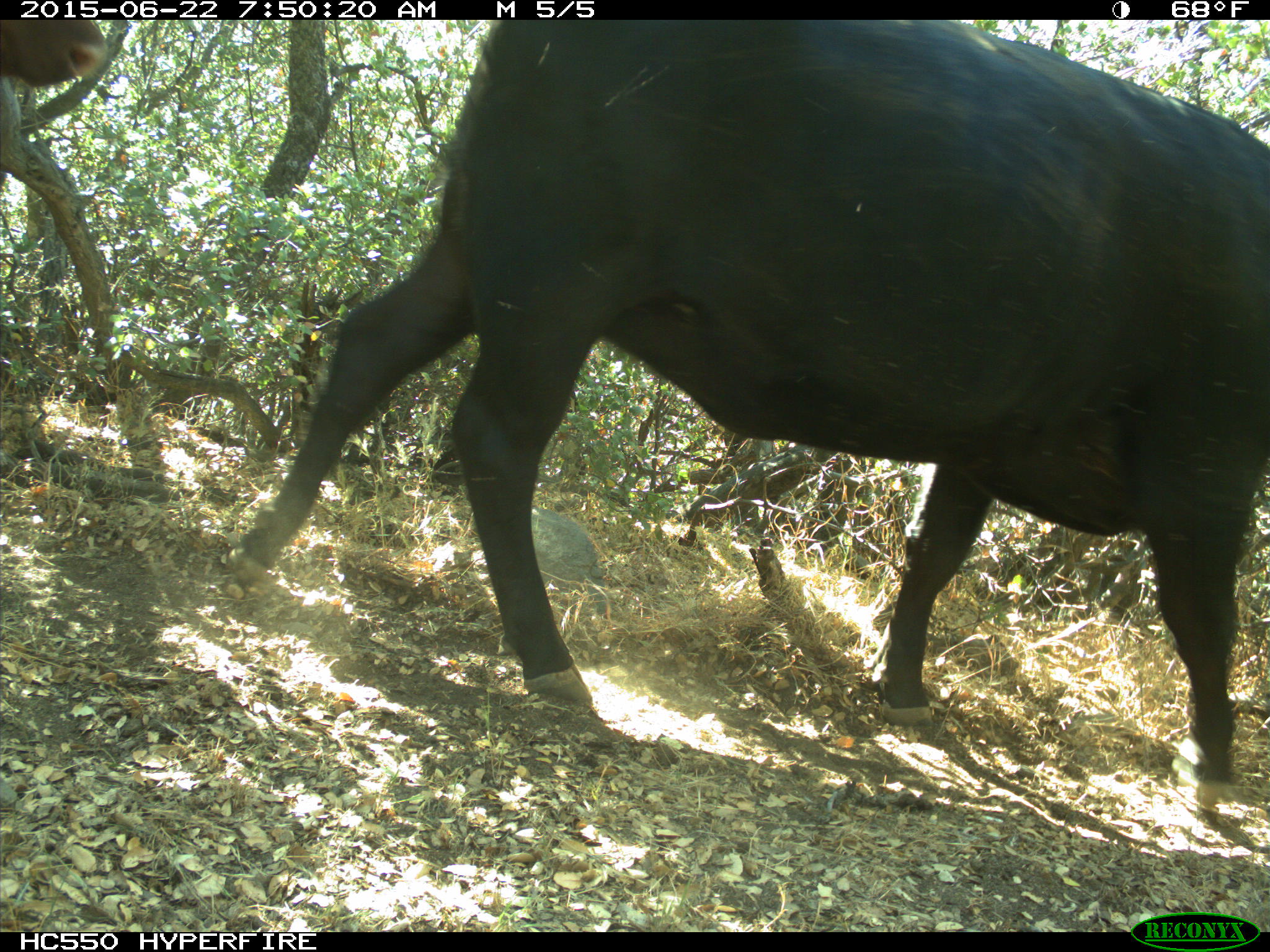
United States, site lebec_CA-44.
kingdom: Animalia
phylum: Chordata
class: Mammalia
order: Artiodactyla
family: Bovidae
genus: Bos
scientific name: Bos taurus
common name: domestic cow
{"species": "Bos taurus (domestic cow)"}